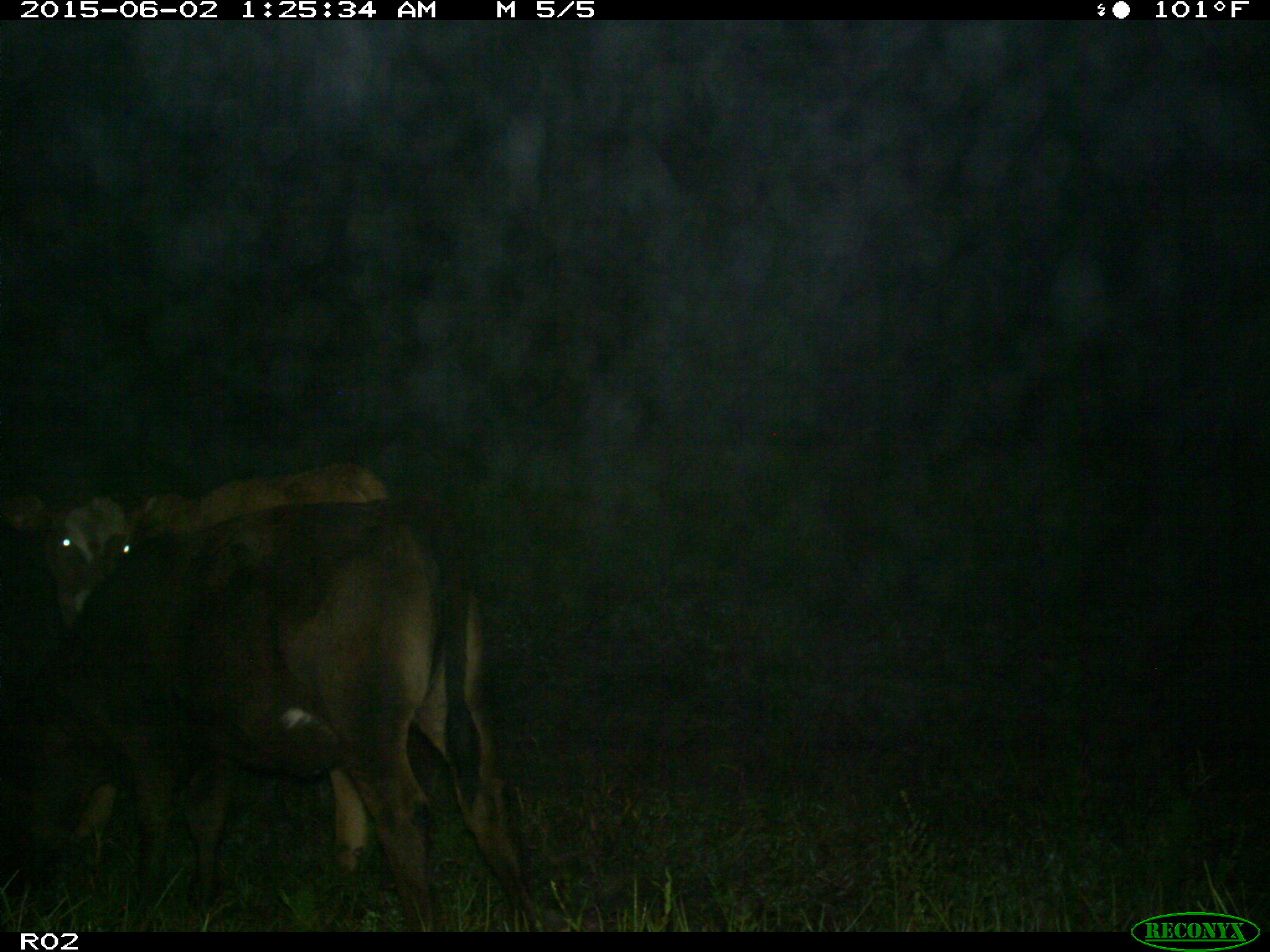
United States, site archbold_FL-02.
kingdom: Animalia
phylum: Chordata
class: Mammalia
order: Artiodactyla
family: Bovidae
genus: Bos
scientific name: Bos taurus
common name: domestic cow